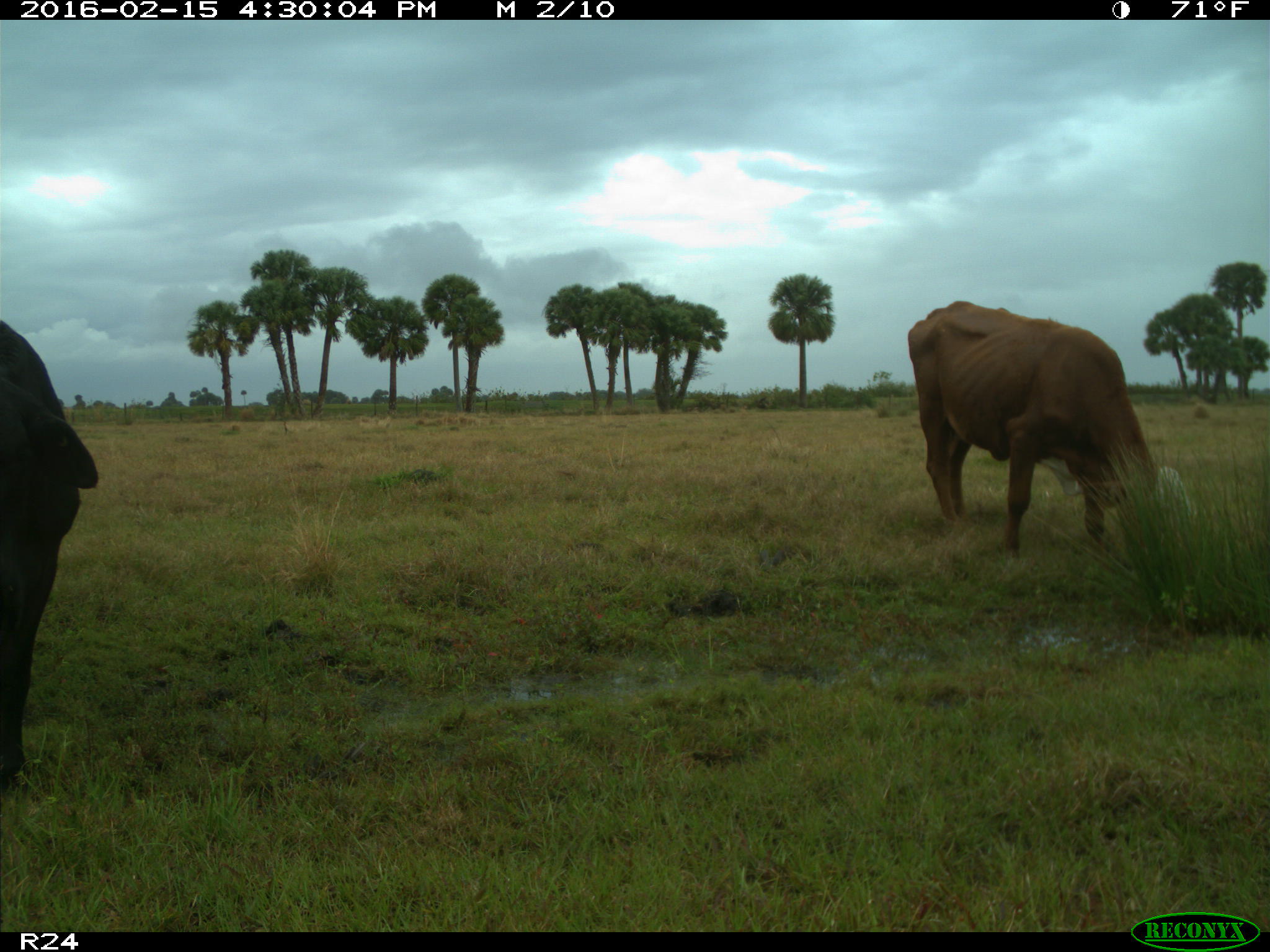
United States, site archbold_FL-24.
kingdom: Animalia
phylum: Chordata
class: Mammalia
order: Artiodactyla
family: Bovidae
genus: Bos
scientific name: Bos taurus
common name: domestic cow